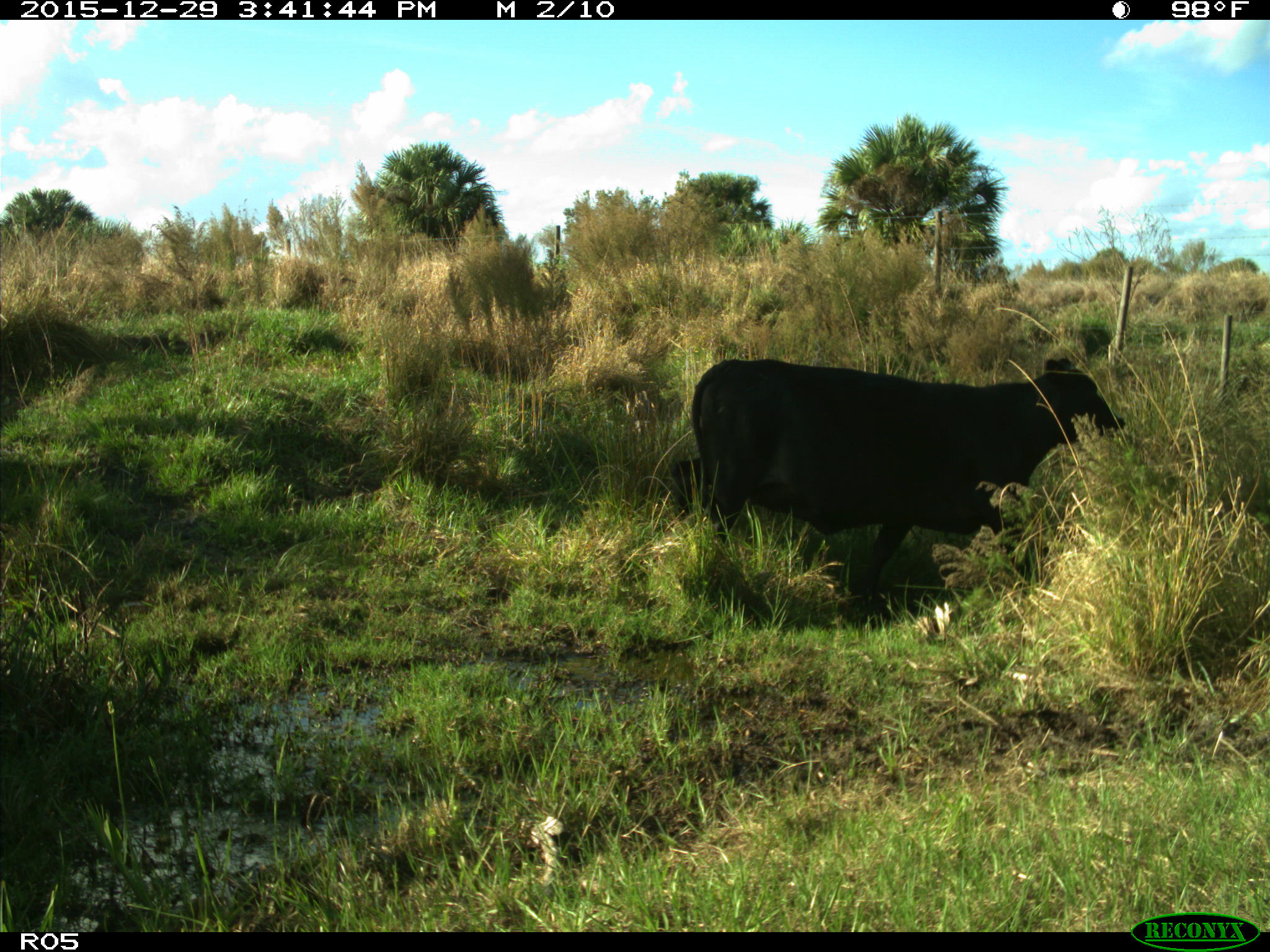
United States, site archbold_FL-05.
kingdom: Animalia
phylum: Chordata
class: Mammalia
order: Artiodactyla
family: Bovidae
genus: Bos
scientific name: Bos taurus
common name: domestic cow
Bos taurus (domestic cow).